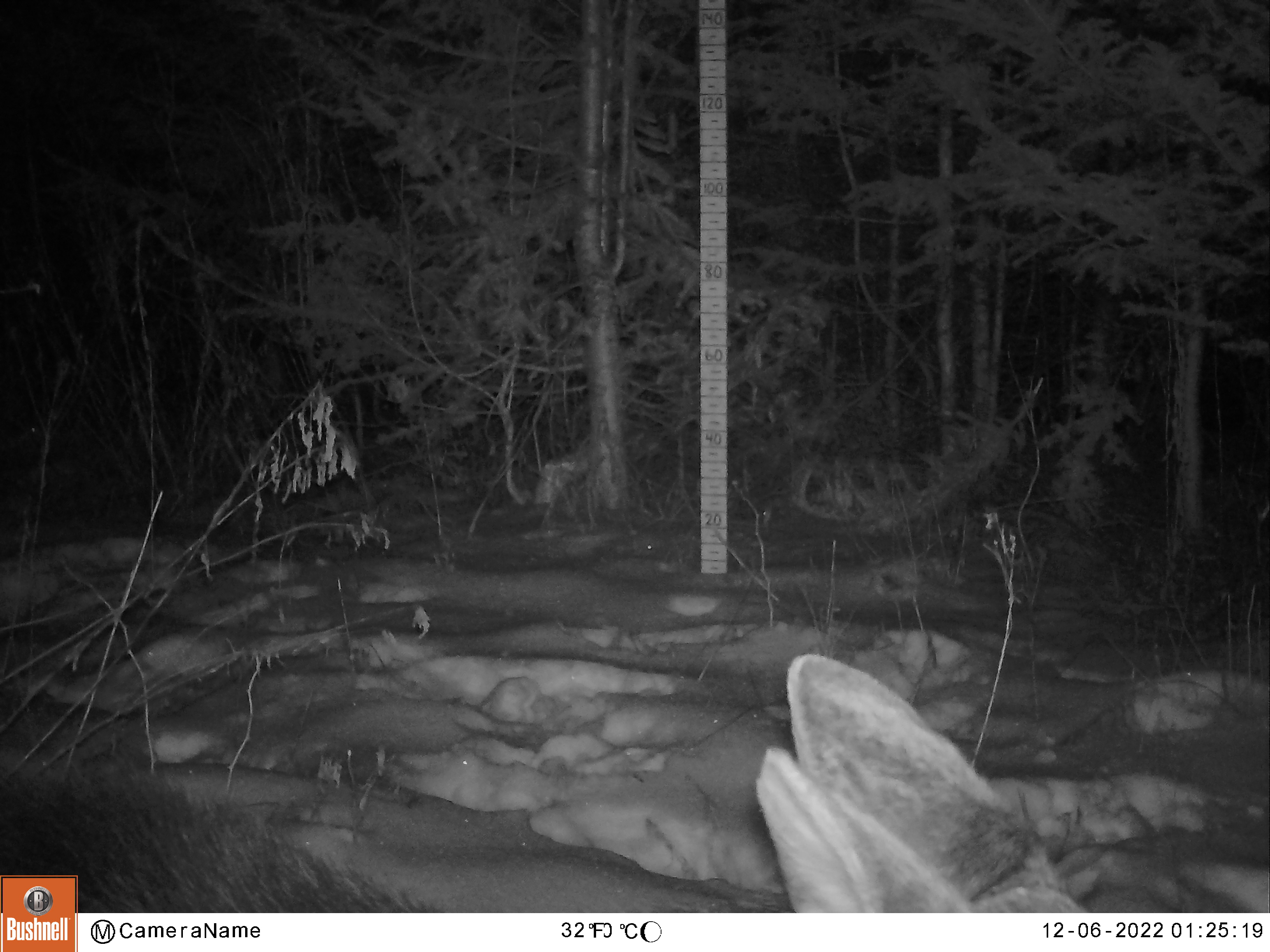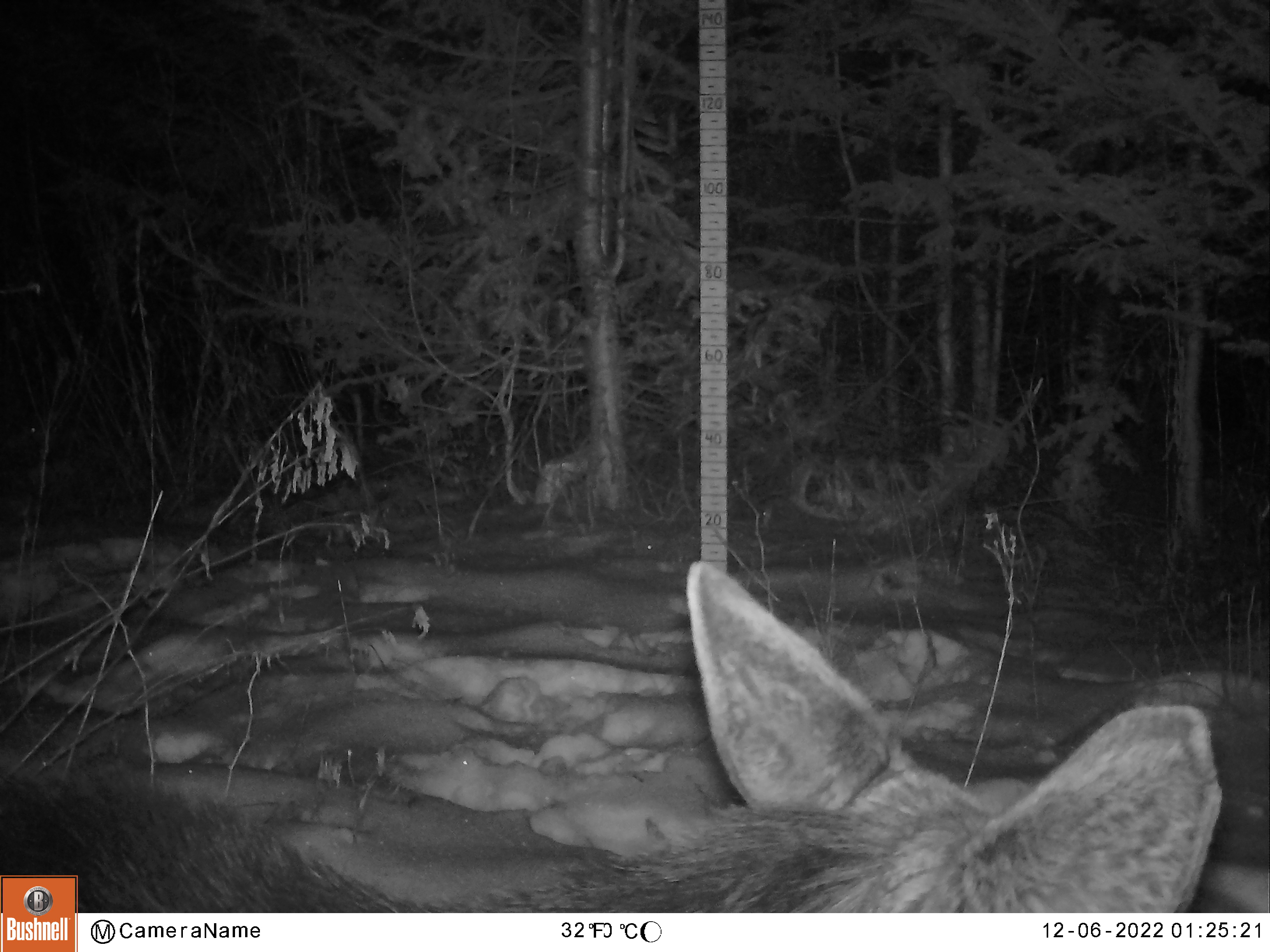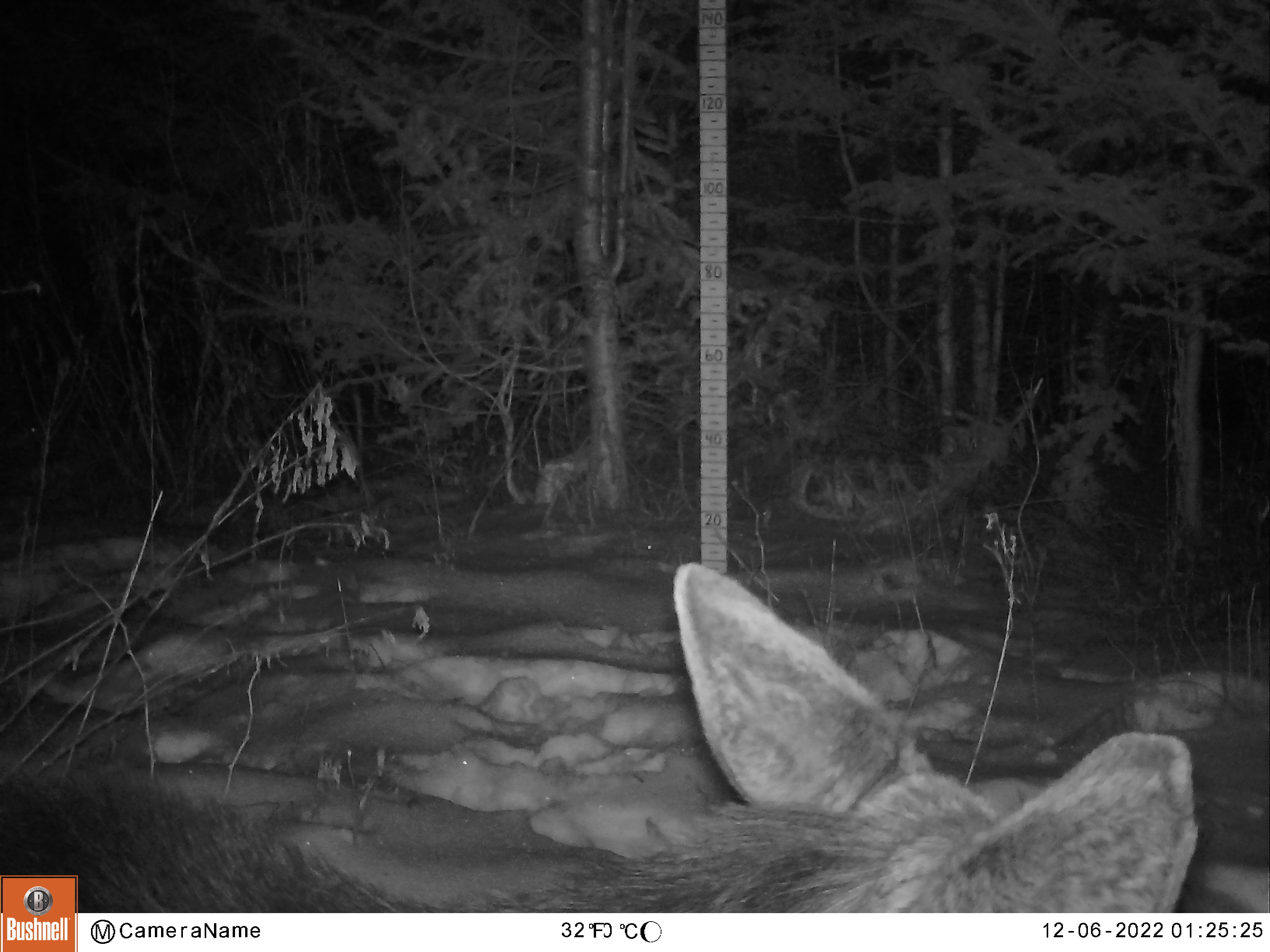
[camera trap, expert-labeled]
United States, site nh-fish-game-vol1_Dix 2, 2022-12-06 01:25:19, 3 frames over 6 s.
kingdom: Animalia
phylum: Chordata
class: Mammalia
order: Artiodactyla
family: Cervidae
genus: Alces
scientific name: Alces alces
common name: moose